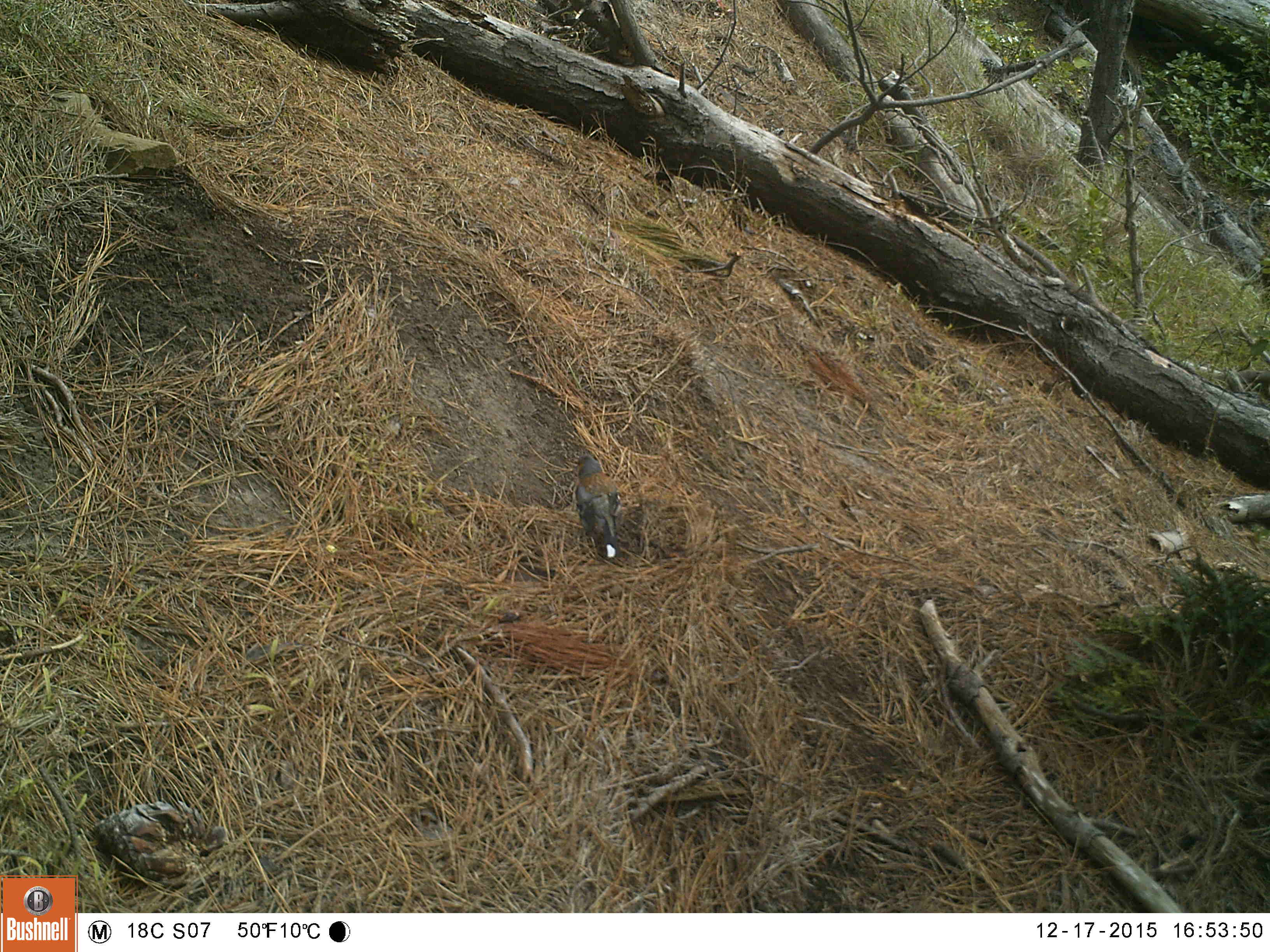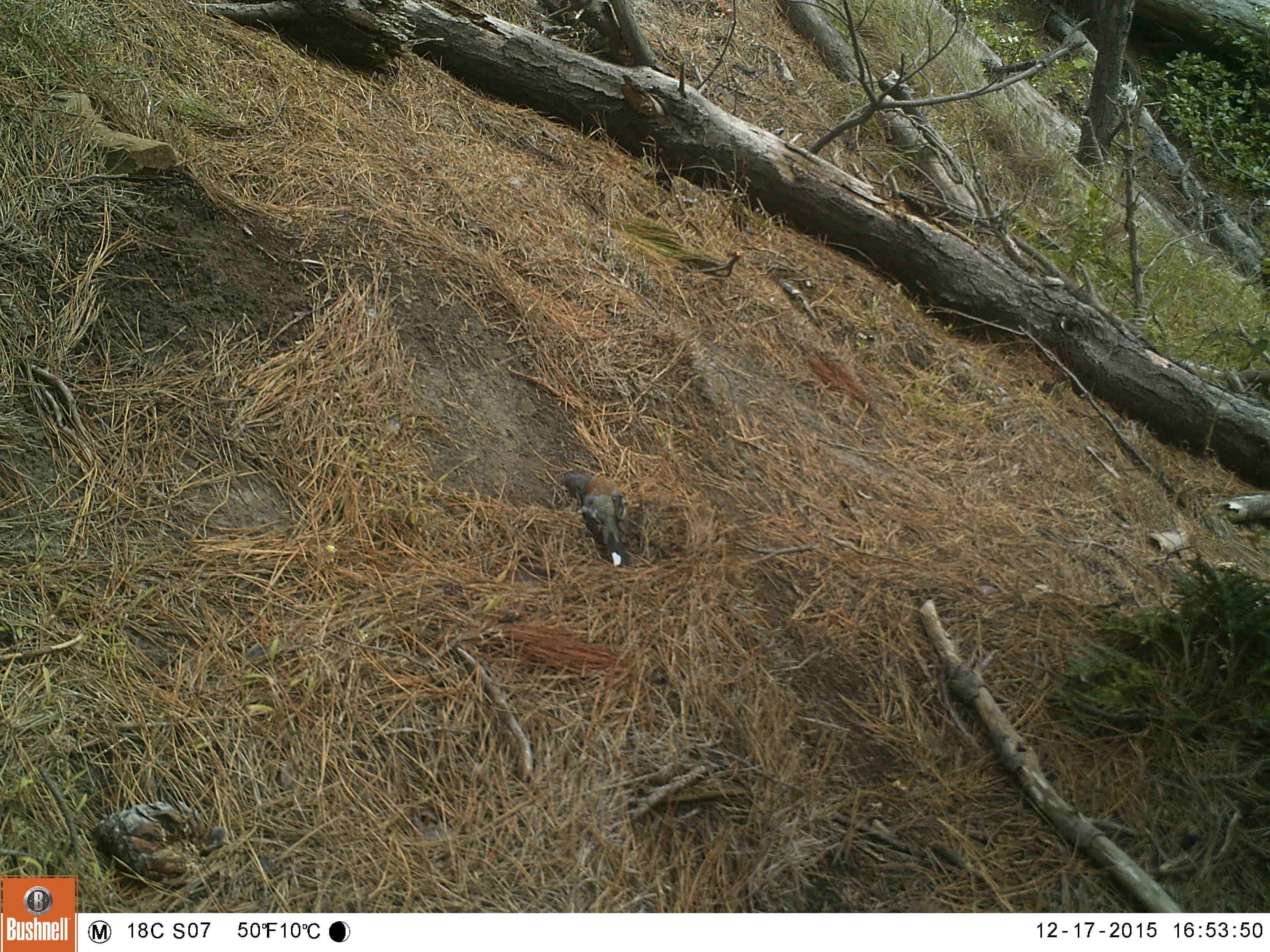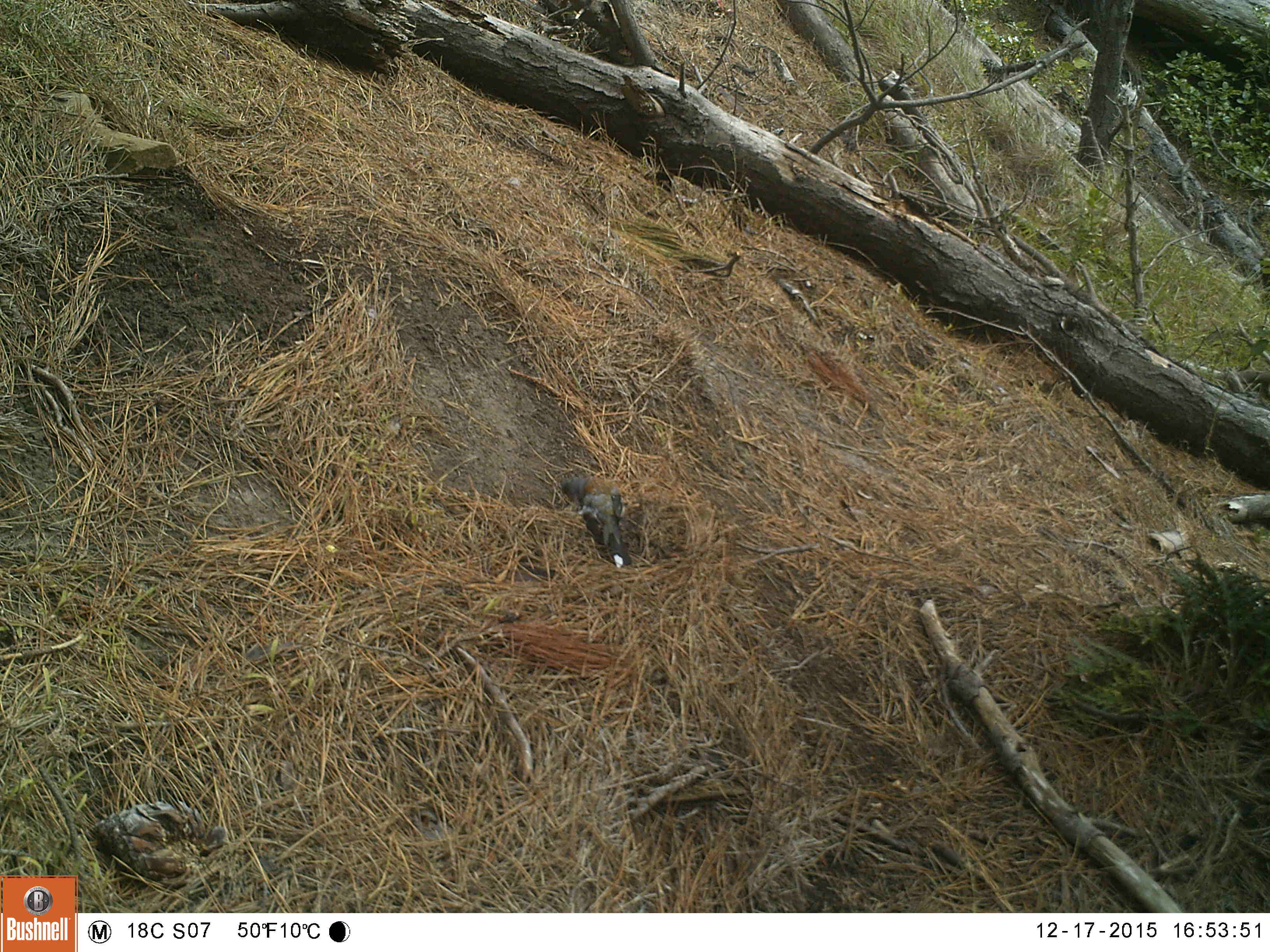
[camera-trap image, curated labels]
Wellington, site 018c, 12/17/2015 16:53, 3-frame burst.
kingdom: Animalia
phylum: Chordata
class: Aves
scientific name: Aves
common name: bird